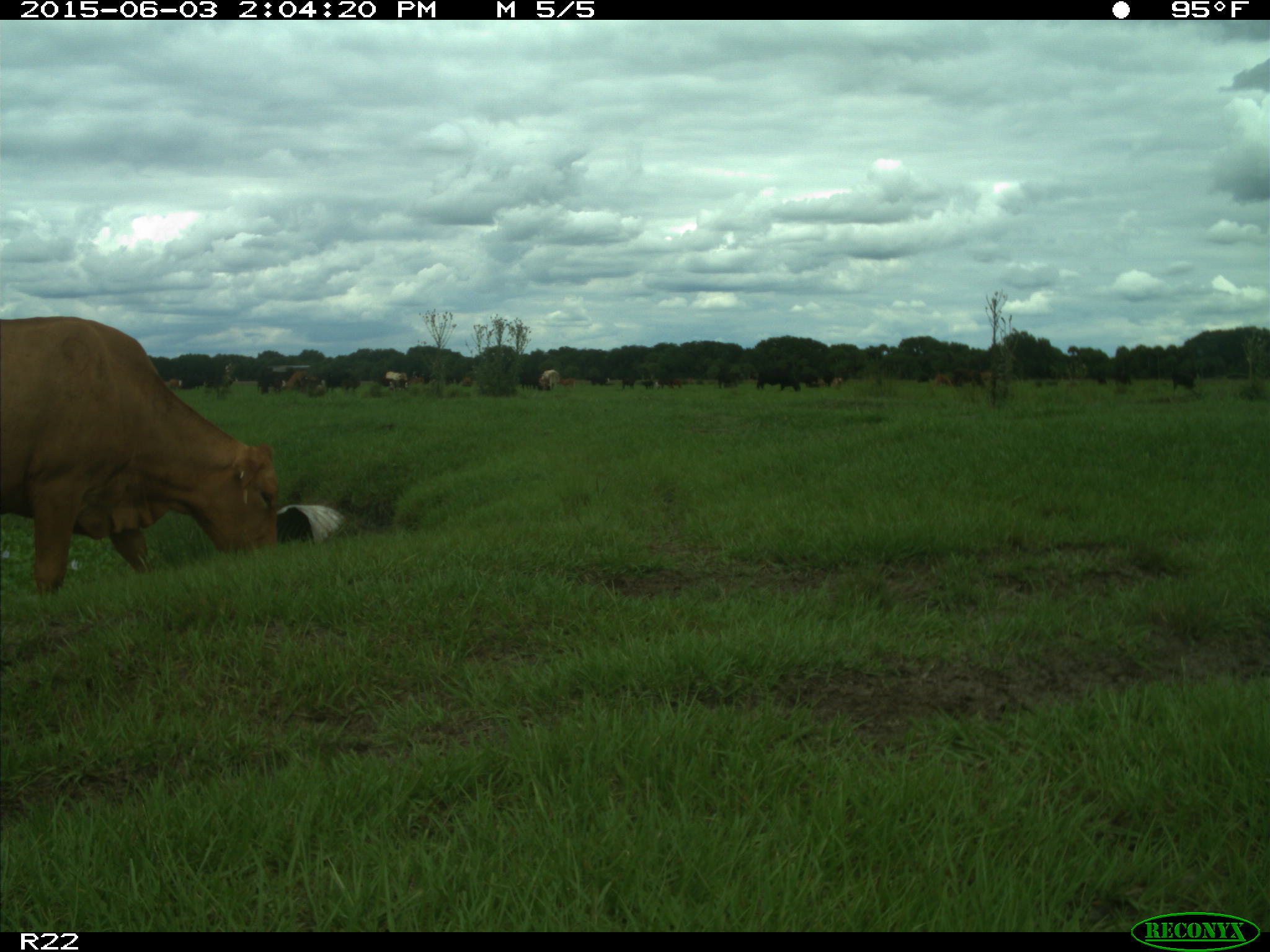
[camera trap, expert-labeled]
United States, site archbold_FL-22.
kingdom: Animalia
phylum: Chordata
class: Mammalia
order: Artiodactyla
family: Bovidae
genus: Bos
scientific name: Bos taurus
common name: domestic cow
Bos taurus (domestic cow).